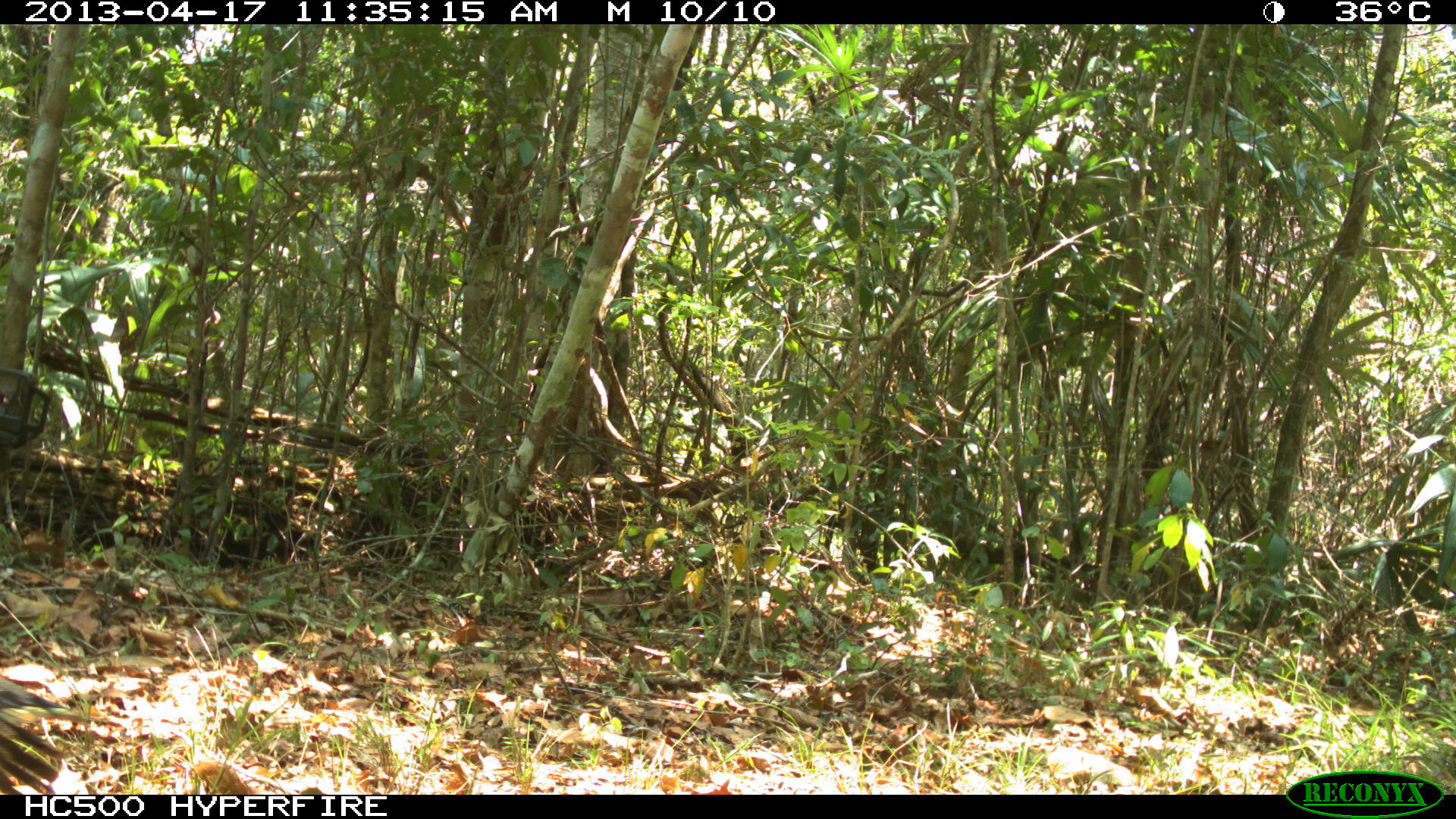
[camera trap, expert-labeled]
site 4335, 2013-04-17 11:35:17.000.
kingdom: Animalia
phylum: Chordata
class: Aves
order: Galliformes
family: Phasianidae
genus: Meleagris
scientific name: Meleagris ocellata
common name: ocellated turkey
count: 1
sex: male